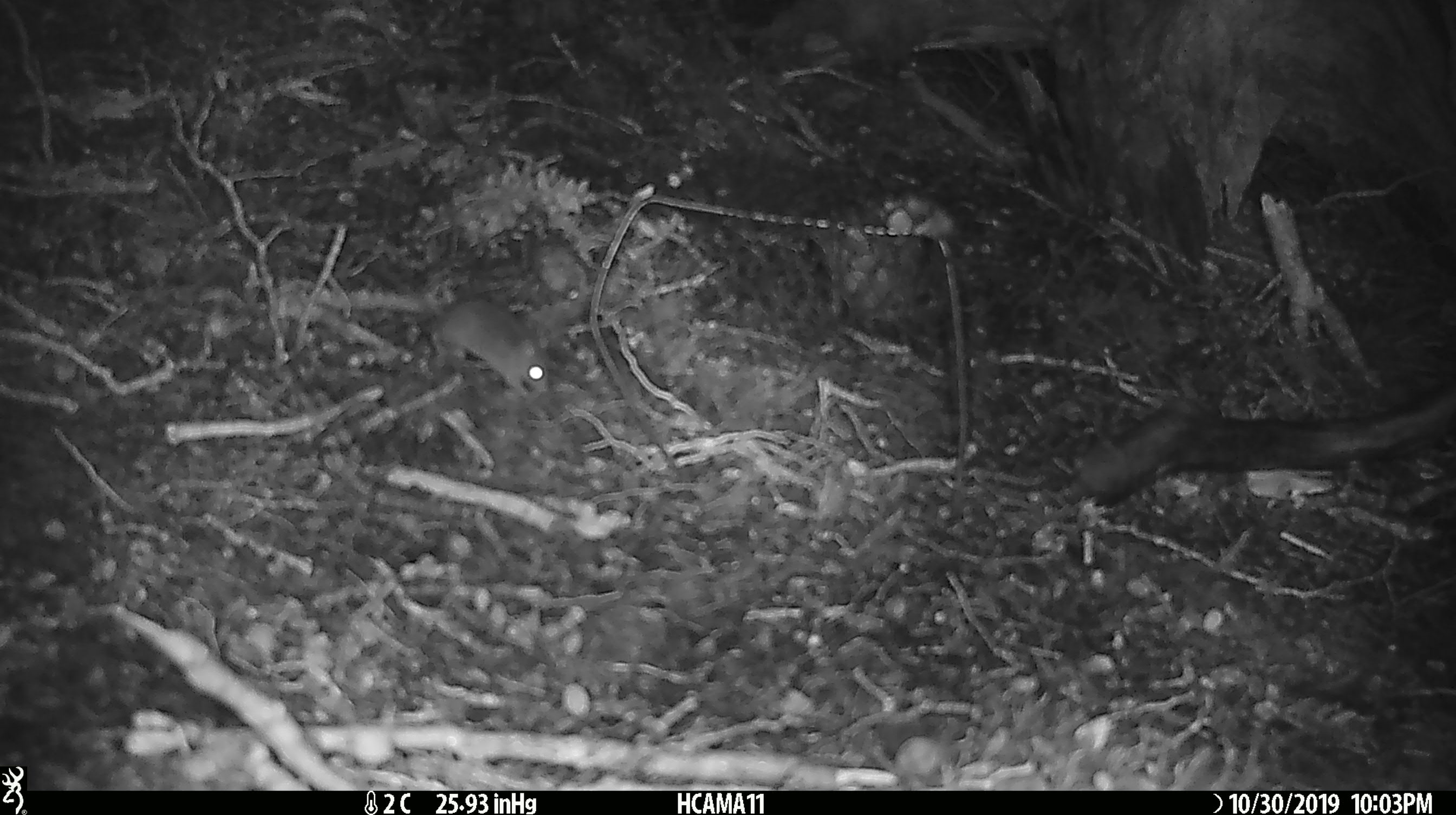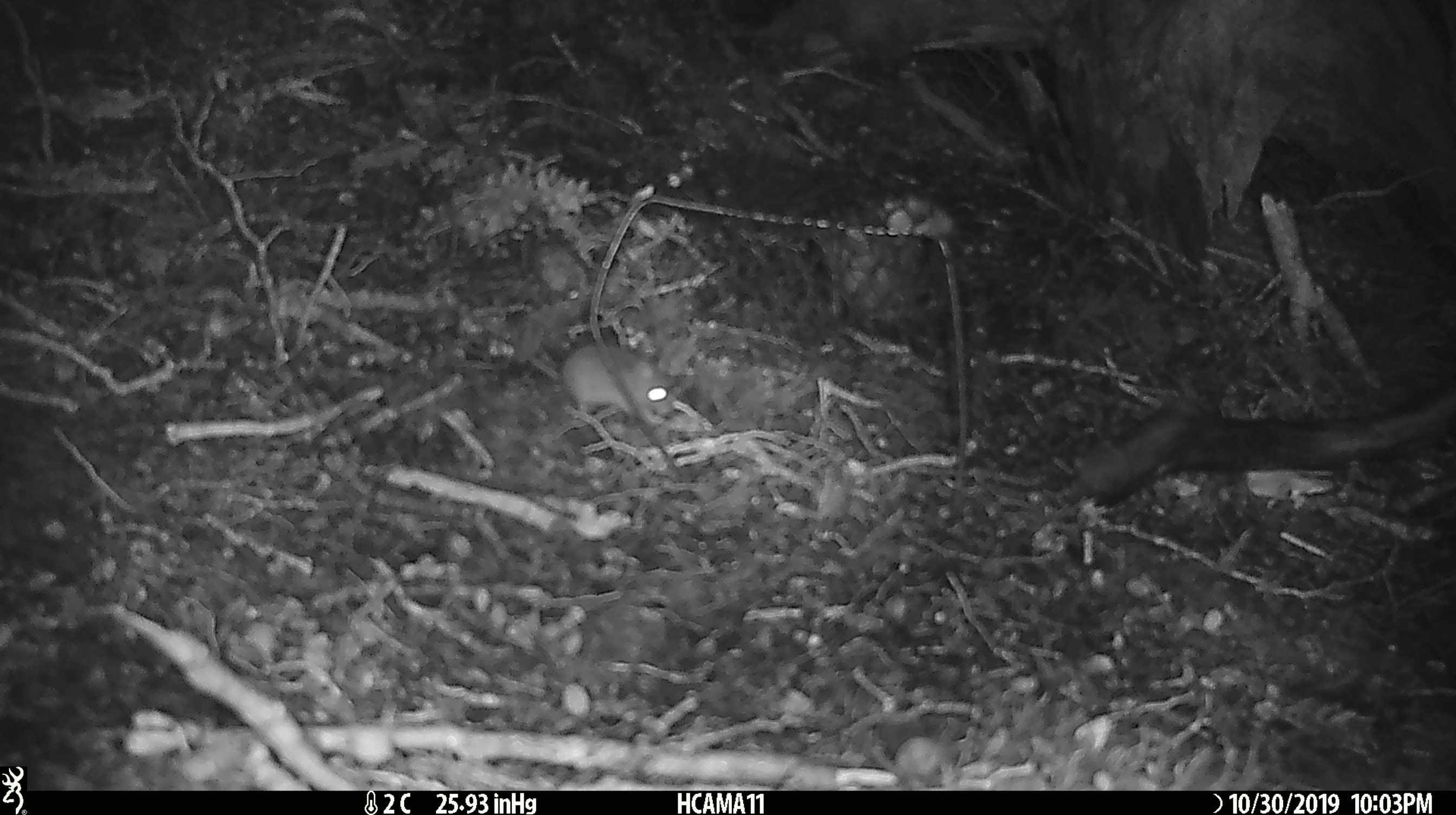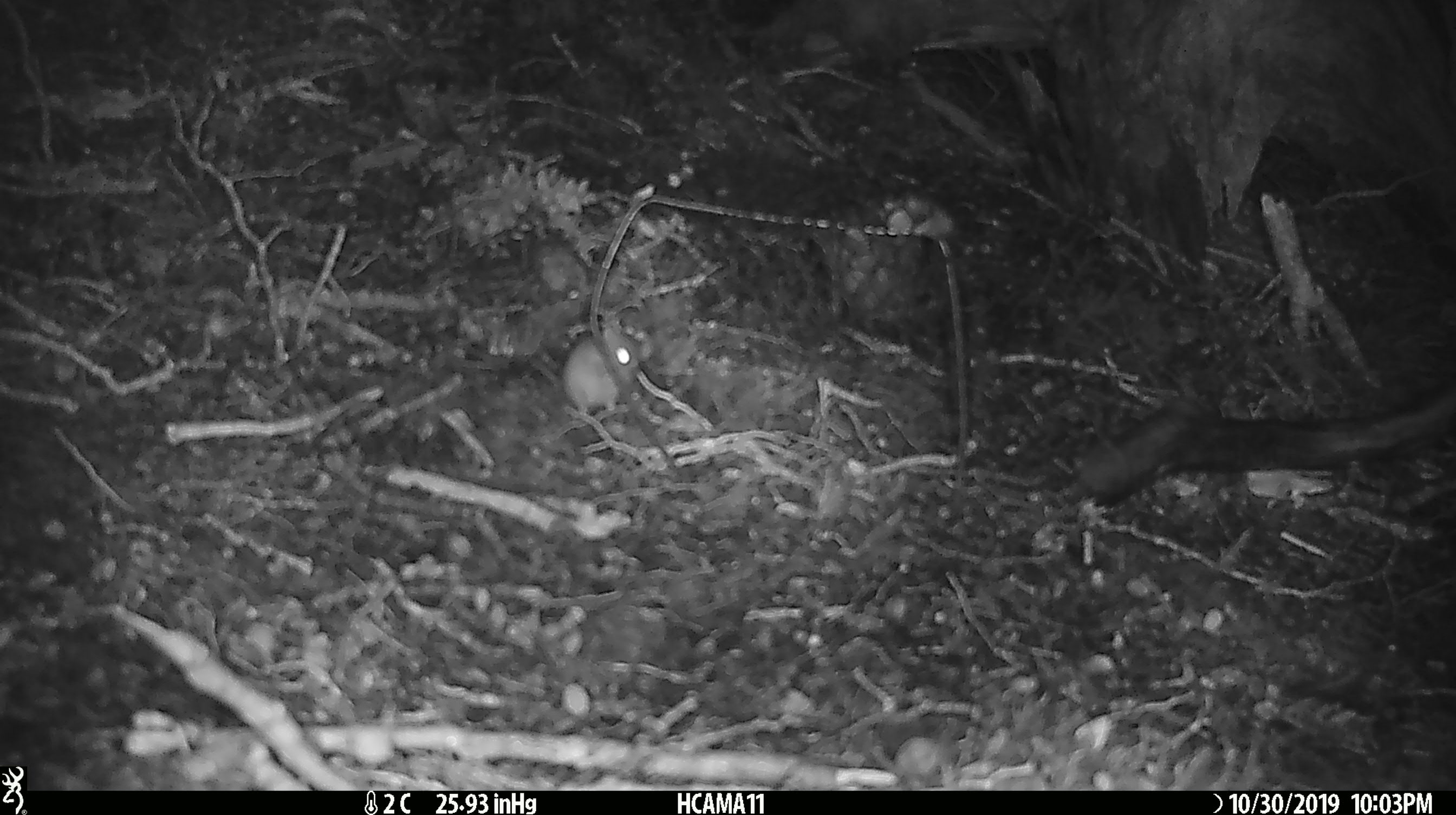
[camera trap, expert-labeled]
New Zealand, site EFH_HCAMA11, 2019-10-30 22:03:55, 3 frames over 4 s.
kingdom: Animalia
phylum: Chordata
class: Mammalia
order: Rodentia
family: Muridae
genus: Mus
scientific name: Mus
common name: mouse